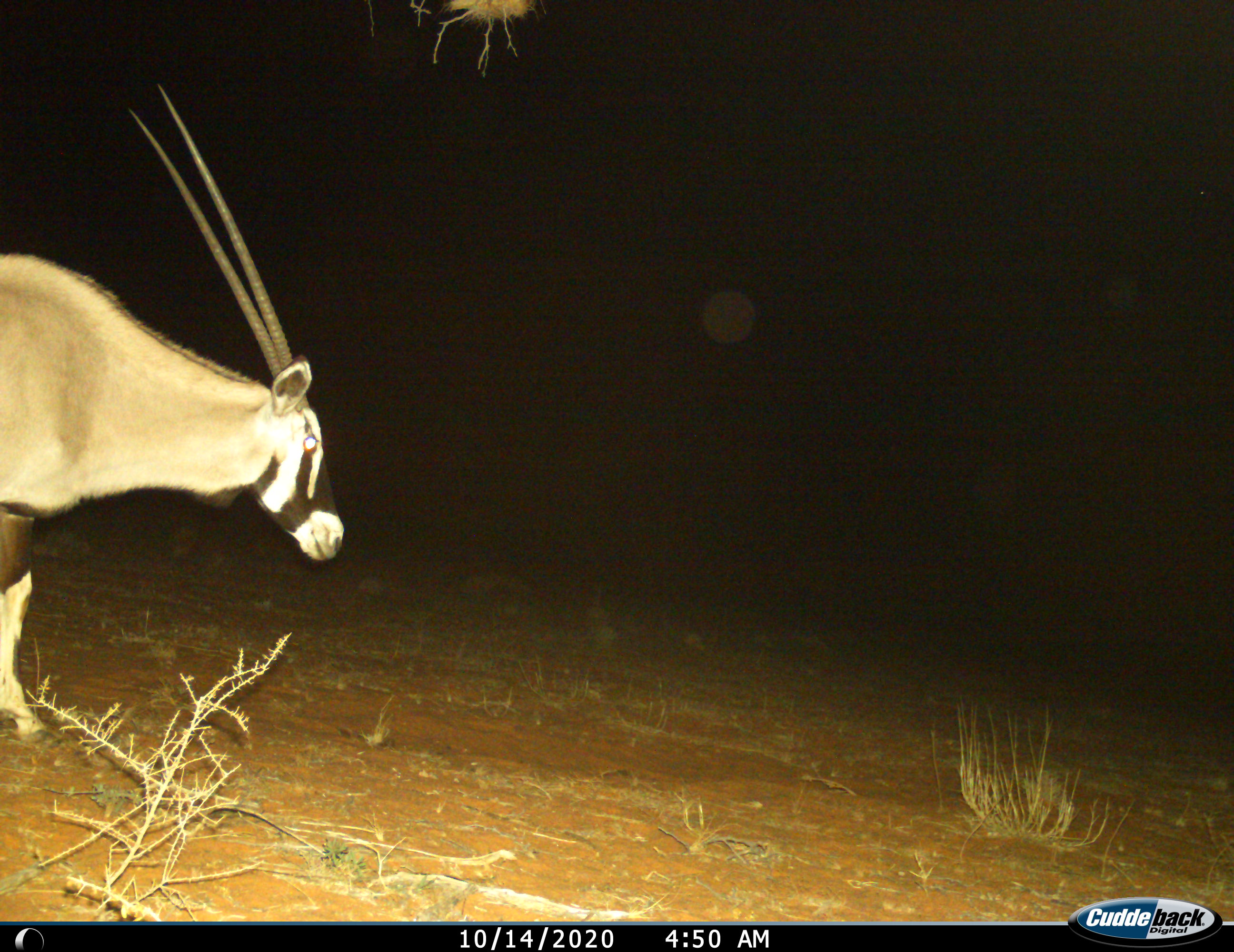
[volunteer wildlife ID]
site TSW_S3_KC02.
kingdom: Animalia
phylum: Chordata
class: Mammalia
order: Artiodactyla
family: Bovidae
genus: Oryx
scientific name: Oryx gazella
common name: gemsbok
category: oryx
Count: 1.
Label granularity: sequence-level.